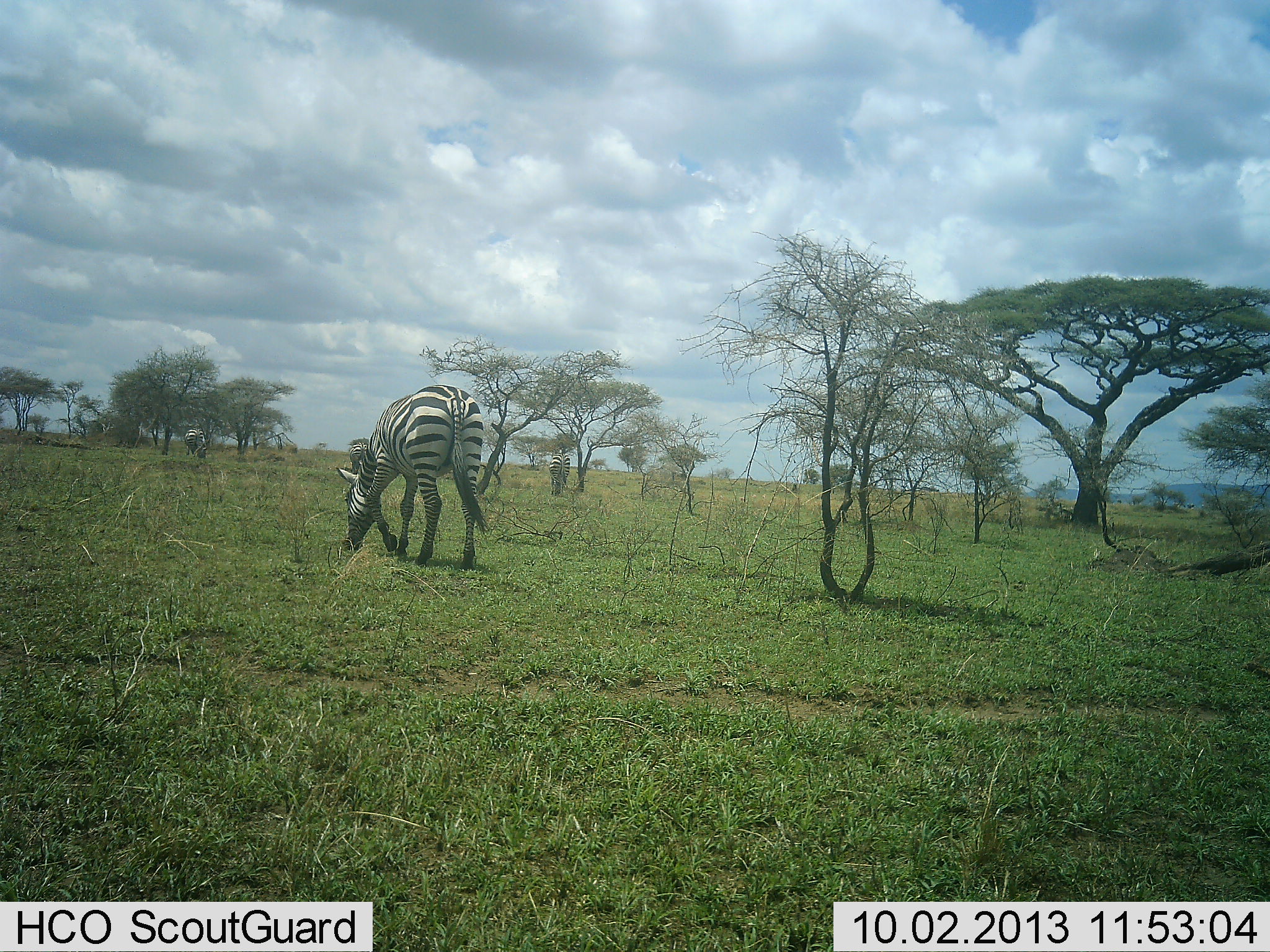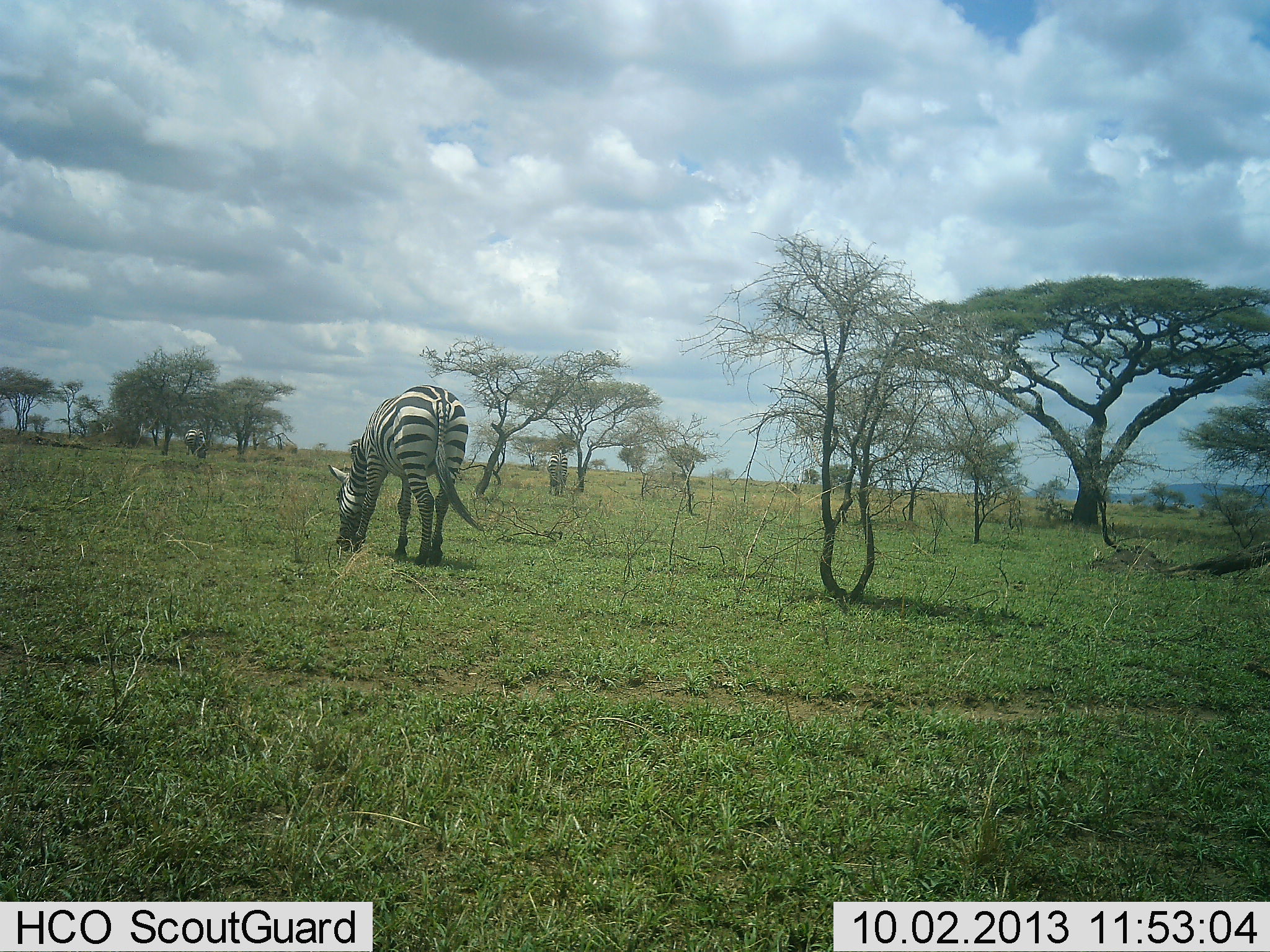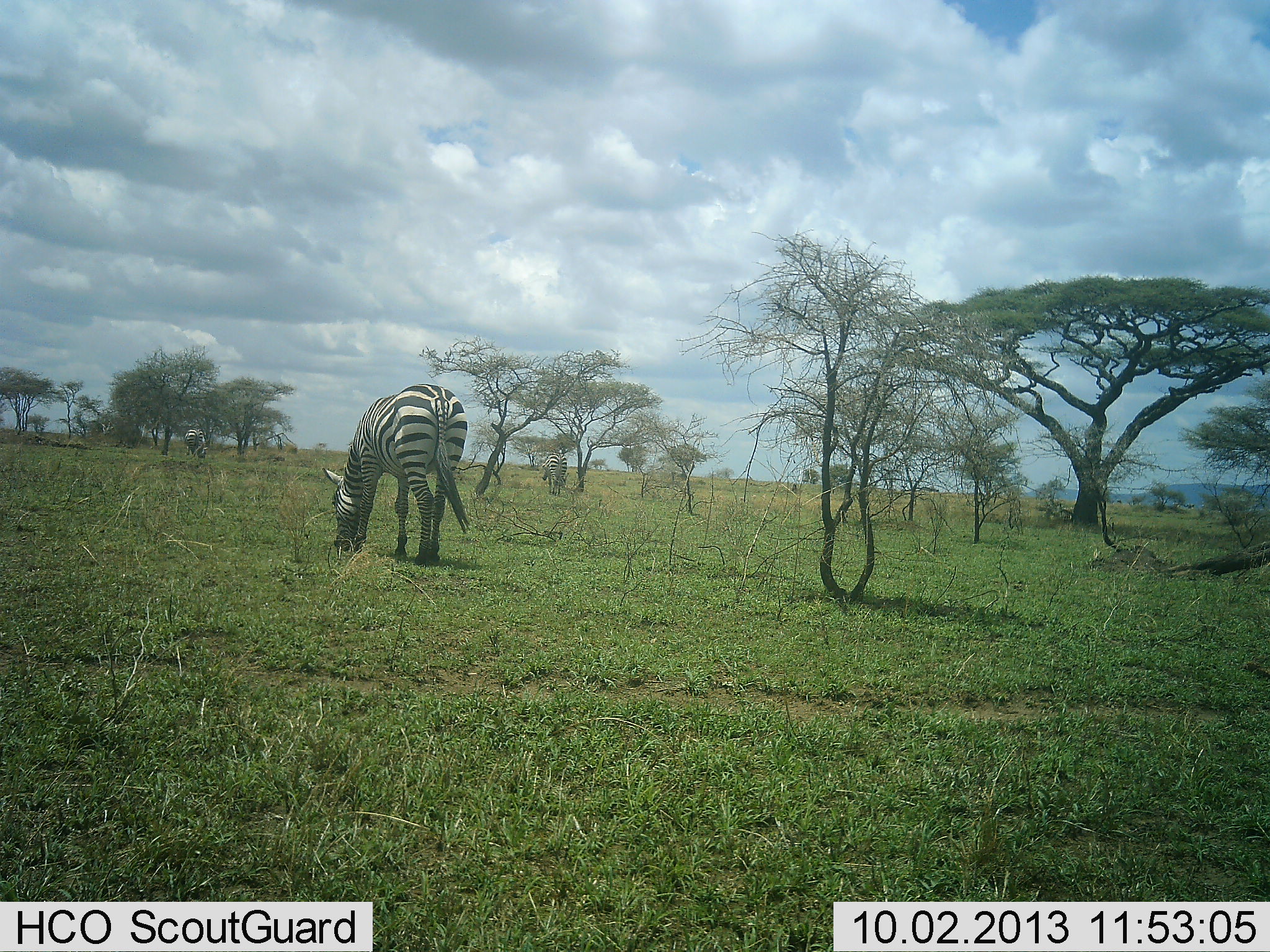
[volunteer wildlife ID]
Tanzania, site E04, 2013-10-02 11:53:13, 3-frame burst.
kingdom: Animalia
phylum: Chordata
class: Mammalia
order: Perissodactyla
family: Equidae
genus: Equus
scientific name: Equus quagga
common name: plains zebra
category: zebra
Zebra (plains zebra) (Equus quagga), count 3. Behavior (volunteer vote fractions): standing 20%, resting 0%, moving 40%, interacting 0%. Young present (vote fraction): 0%. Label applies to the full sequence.